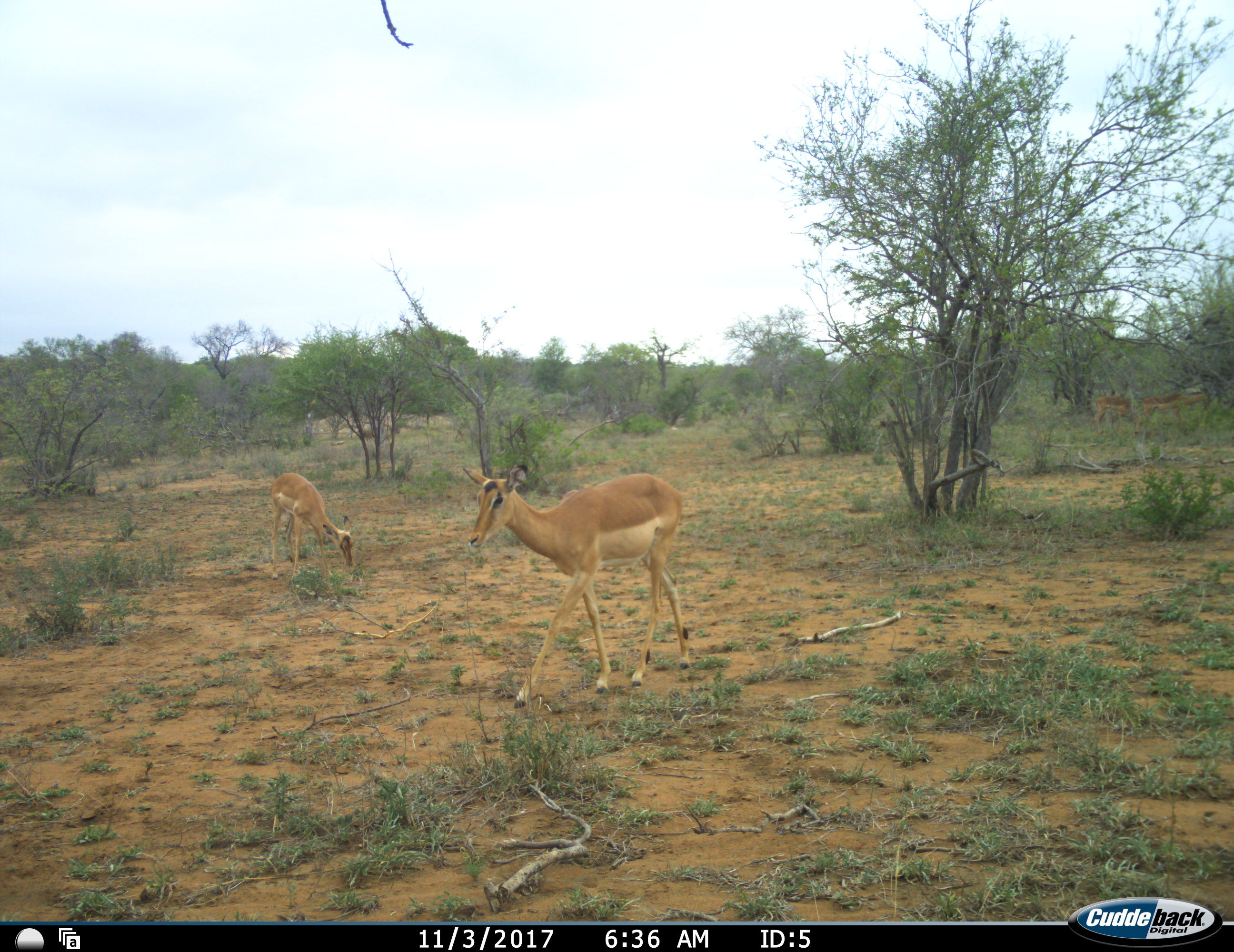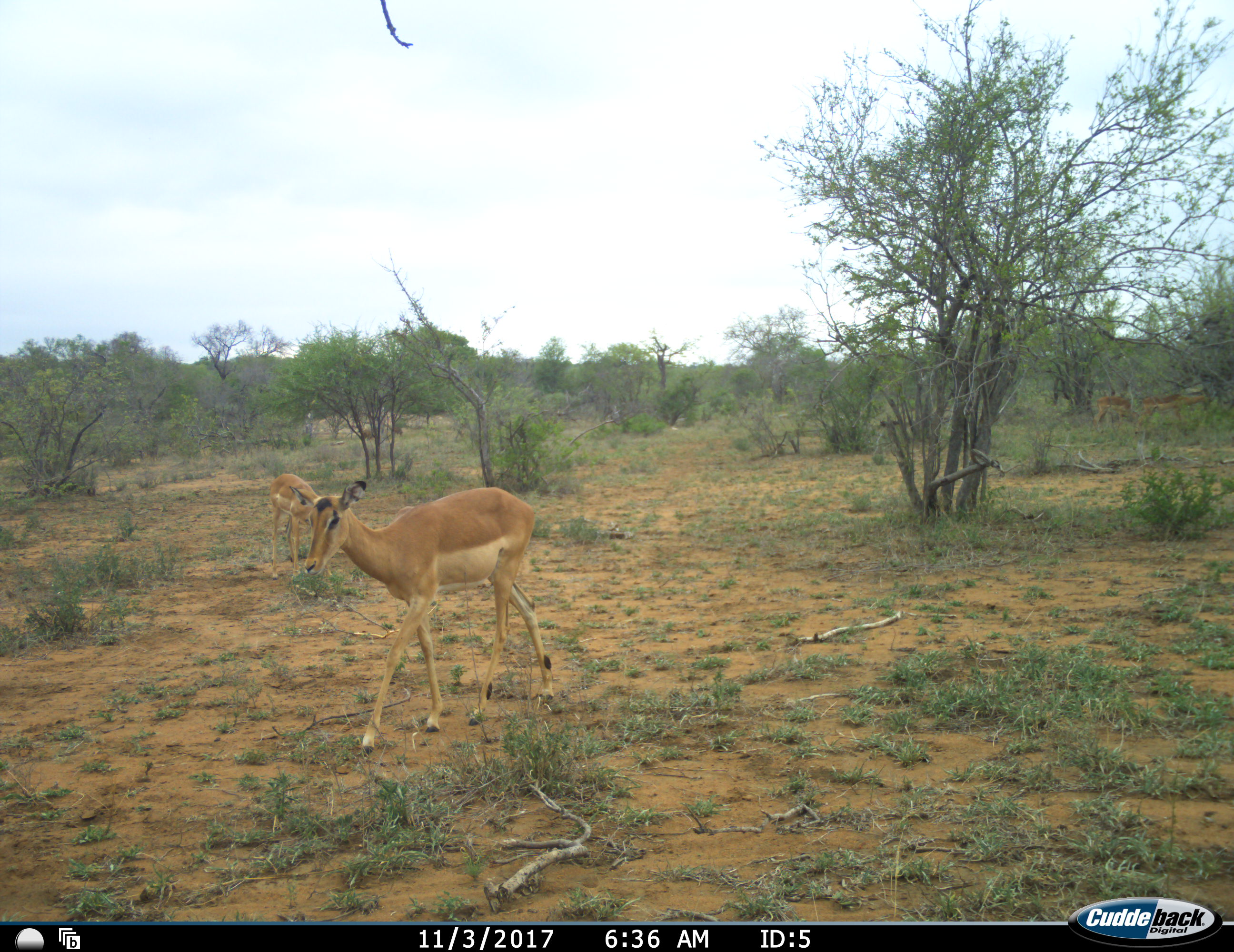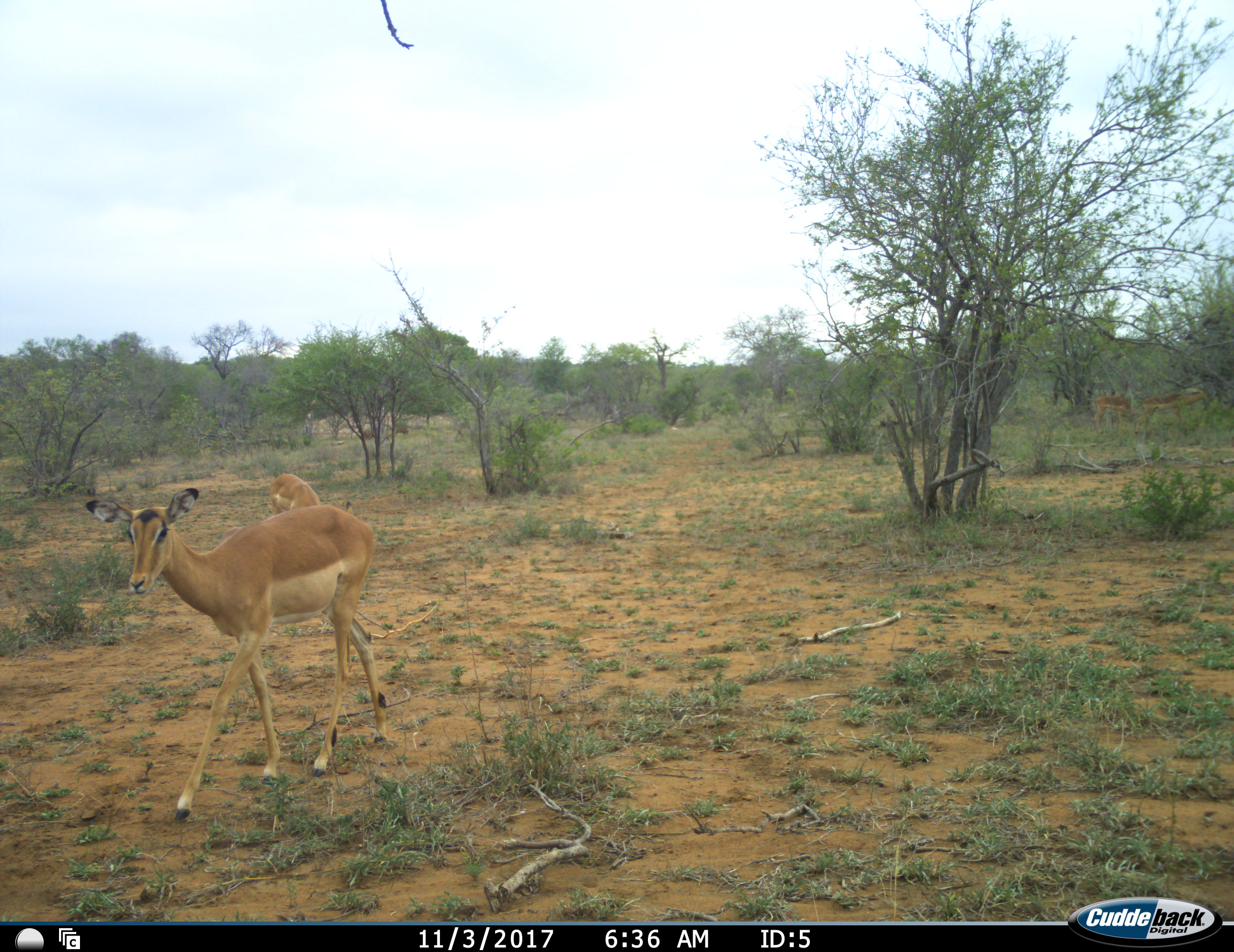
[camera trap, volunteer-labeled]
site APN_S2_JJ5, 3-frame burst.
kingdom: Animalia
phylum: Chordata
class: Mammalia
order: Artiodactyla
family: Bovidae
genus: Aepyceros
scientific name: Aepyceros melampus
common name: impala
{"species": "impala (Aepyceros melampus)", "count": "5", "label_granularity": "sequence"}